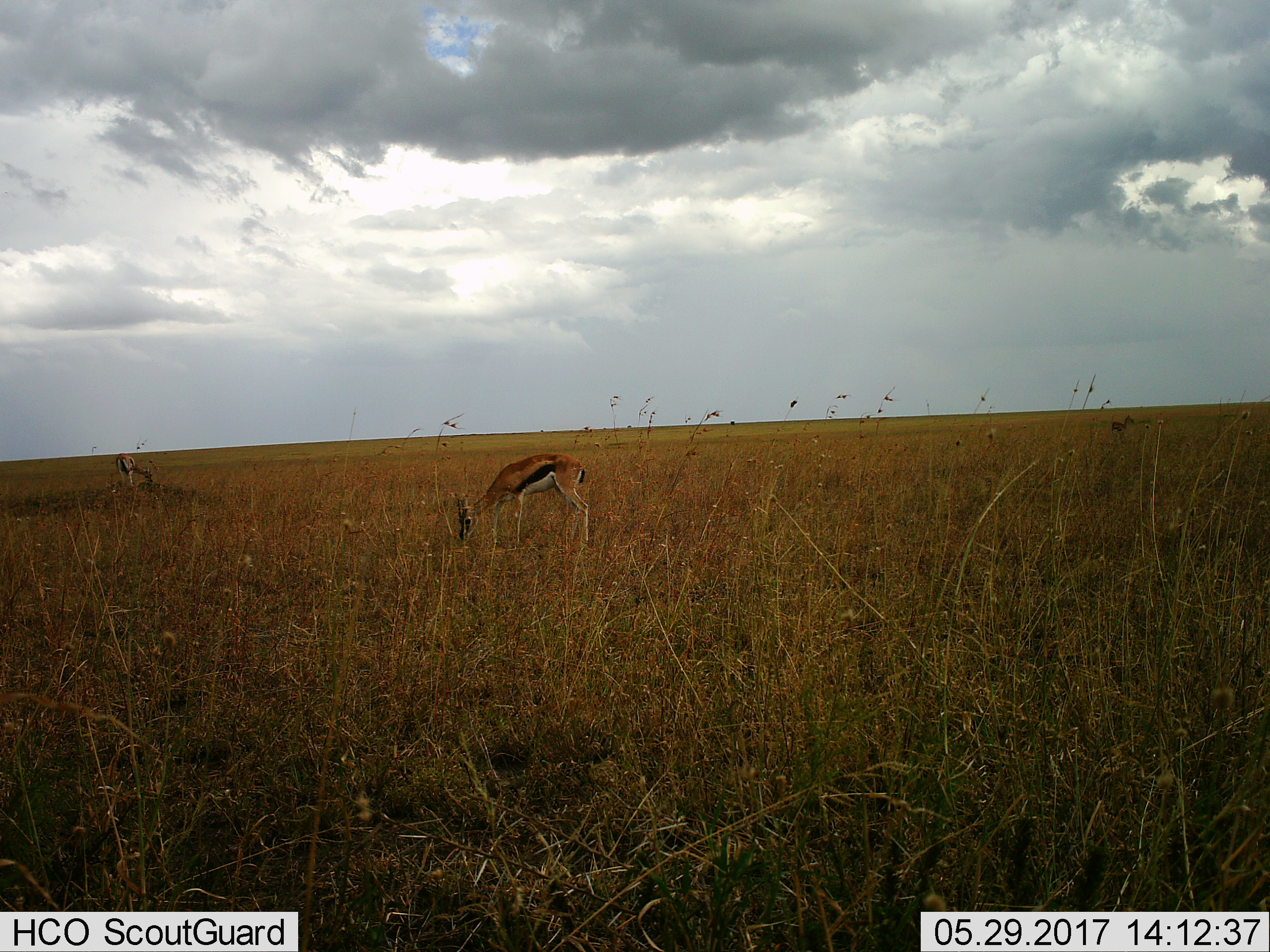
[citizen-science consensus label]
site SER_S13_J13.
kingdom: Animalia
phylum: Chordata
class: Mammalia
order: Artiodactyla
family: Bovidae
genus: Eudorcas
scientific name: Eudorcas thomsonii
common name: thomson's gazelle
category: gazellethomsons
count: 3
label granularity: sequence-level